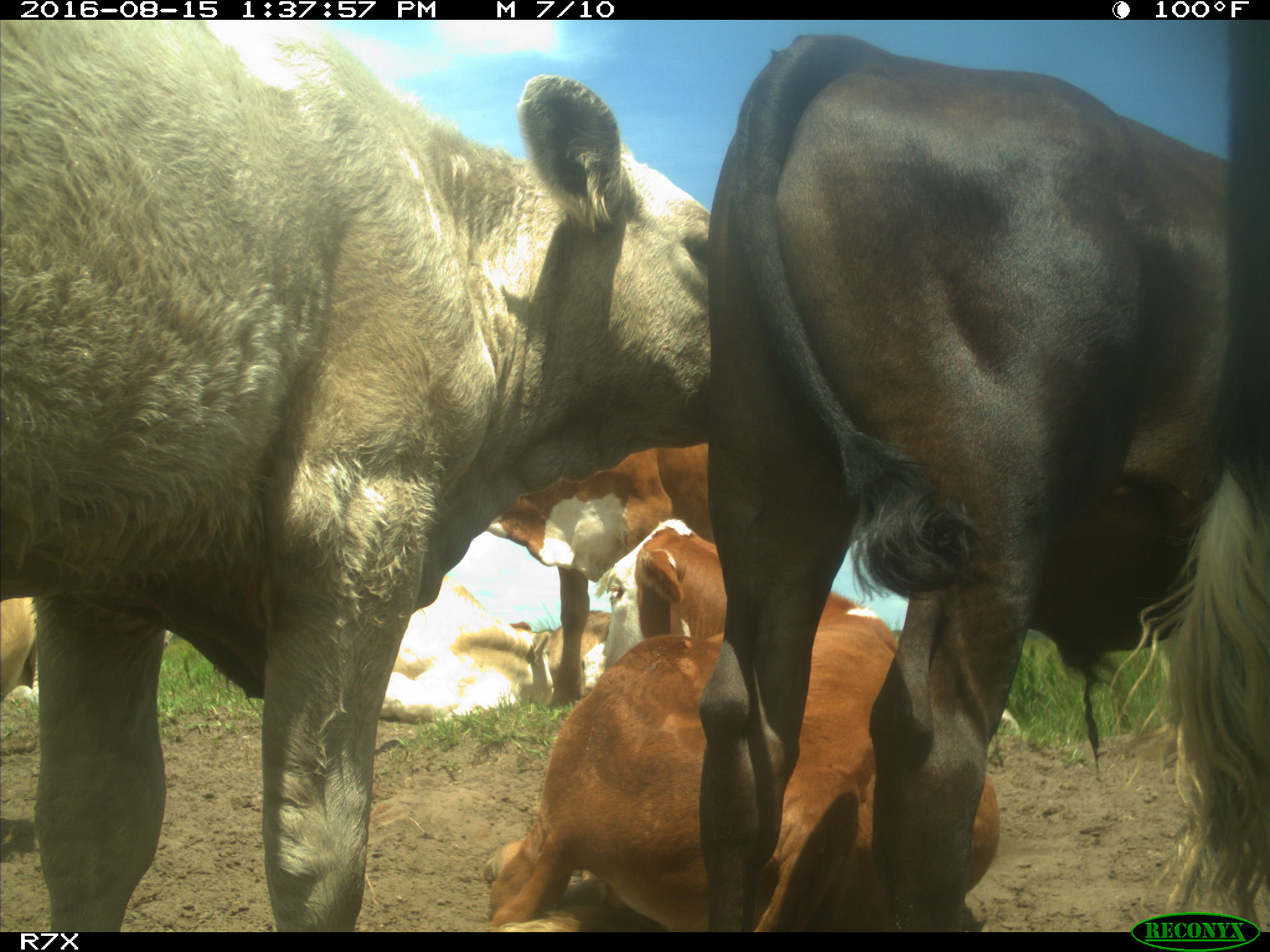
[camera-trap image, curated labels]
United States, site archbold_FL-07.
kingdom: Animalia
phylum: Chordata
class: Mammalia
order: Artiodactyla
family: Bovidae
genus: Bos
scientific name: Bos taurus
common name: domestic cow